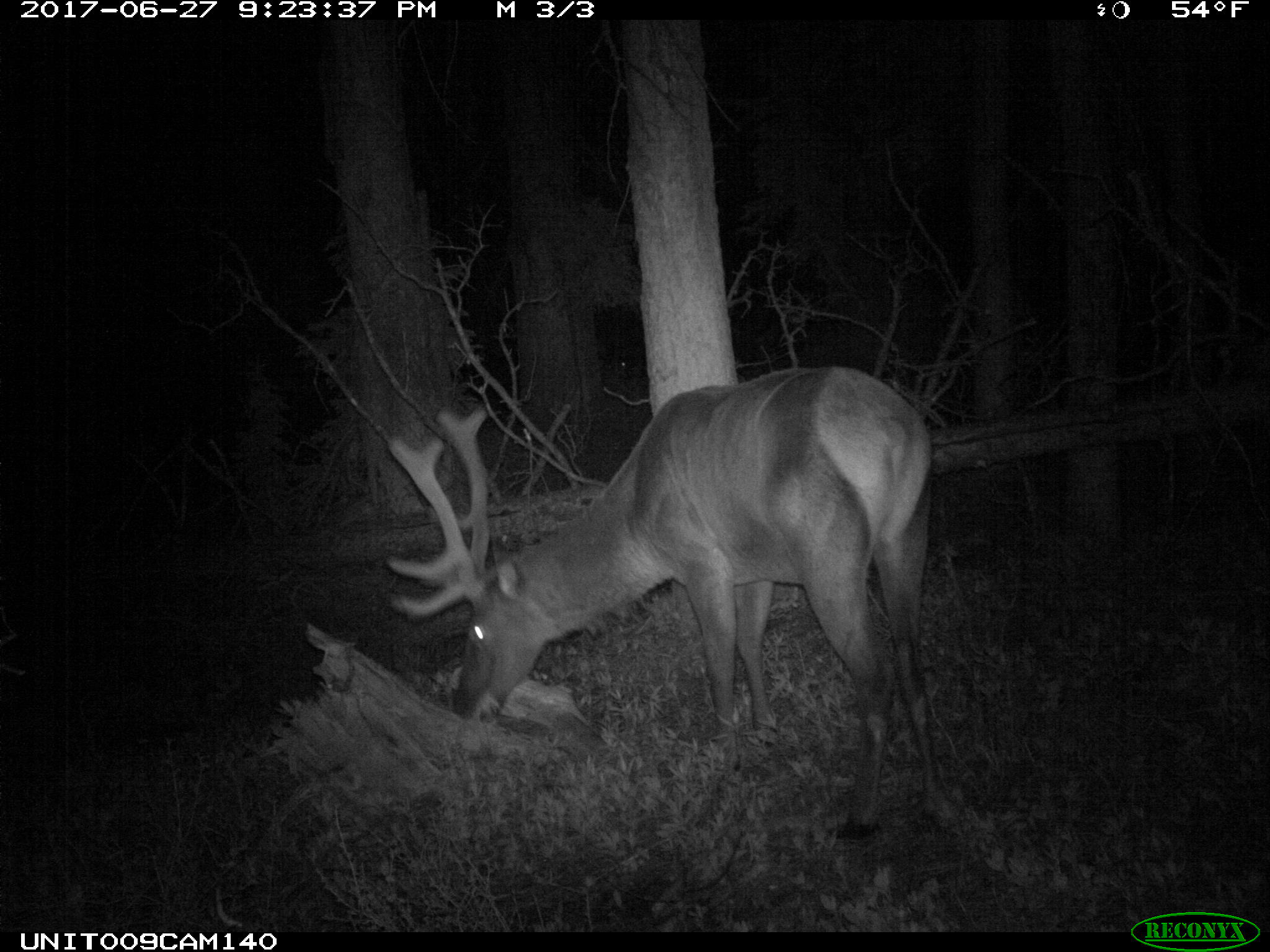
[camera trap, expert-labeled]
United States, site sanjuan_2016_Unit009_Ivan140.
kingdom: Animalia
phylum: Chordata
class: Mammalia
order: Artiodactyla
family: Cervidae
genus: Cervus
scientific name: Cervus elaphus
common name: red deer